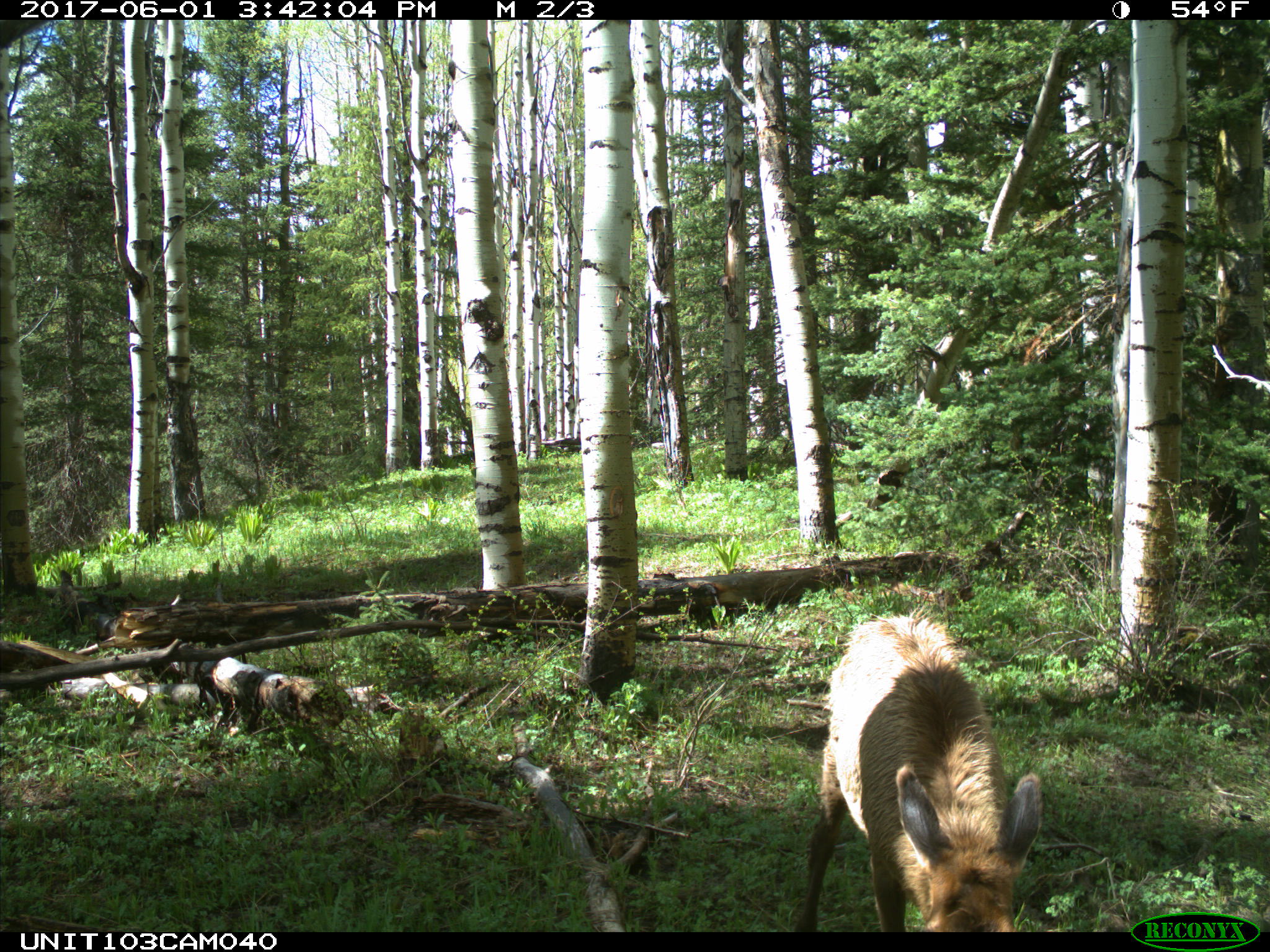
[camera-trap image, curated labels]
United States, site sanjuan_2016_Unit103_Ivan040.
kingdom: Animalia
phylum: Chordata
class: Mammalia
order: Artiodactyla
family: Cervidae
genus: Cervus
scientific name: Cervus elaphus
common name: red deer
Cervus elaphus (red deer).